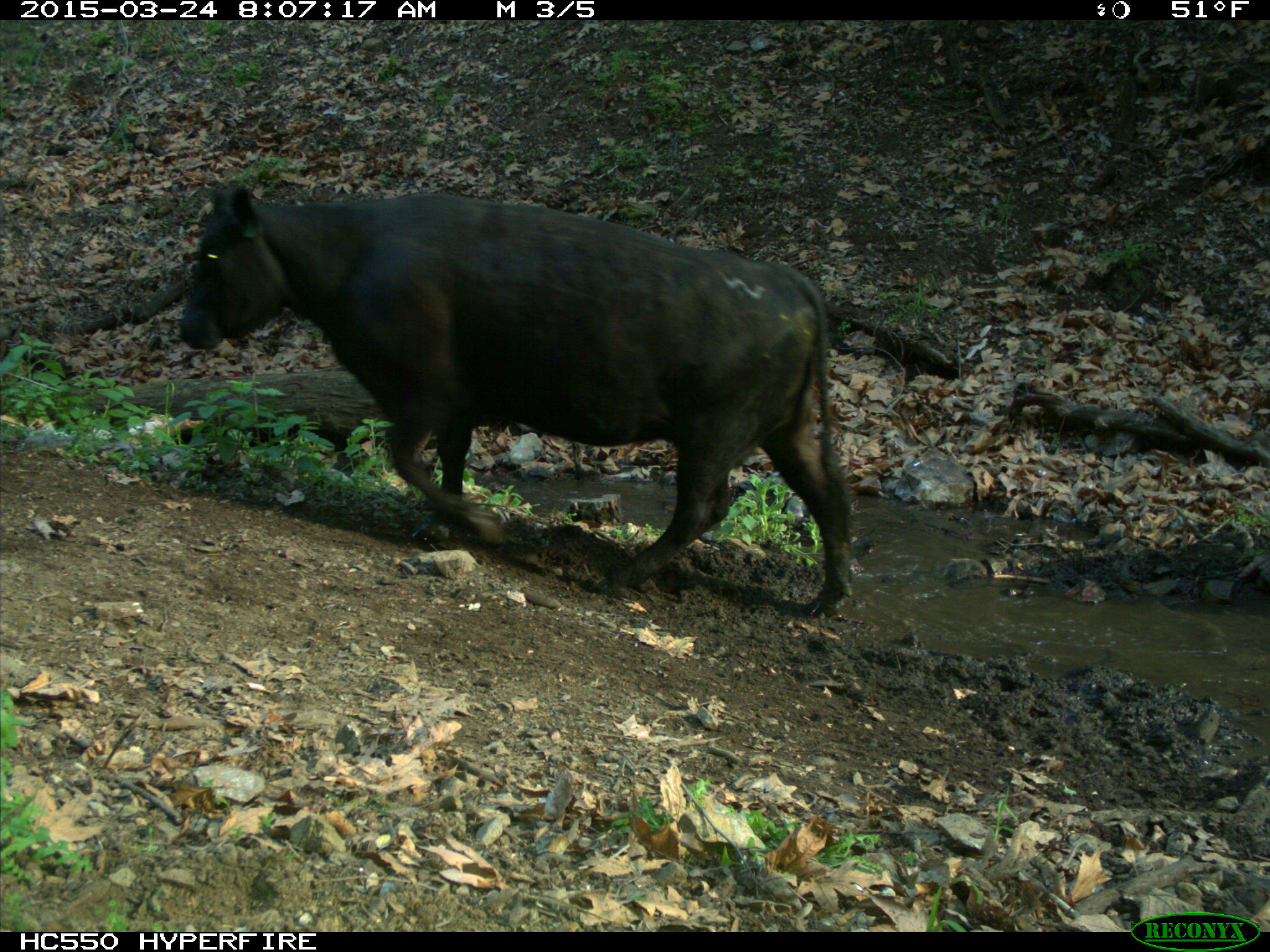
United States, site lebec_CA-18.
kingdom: Animalia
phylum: Chordata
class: Mammalia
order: Artiodactyla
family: Bovidae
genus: Bos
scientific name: Bos taurus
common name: domestic cow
Bos taurus (domestic cow).